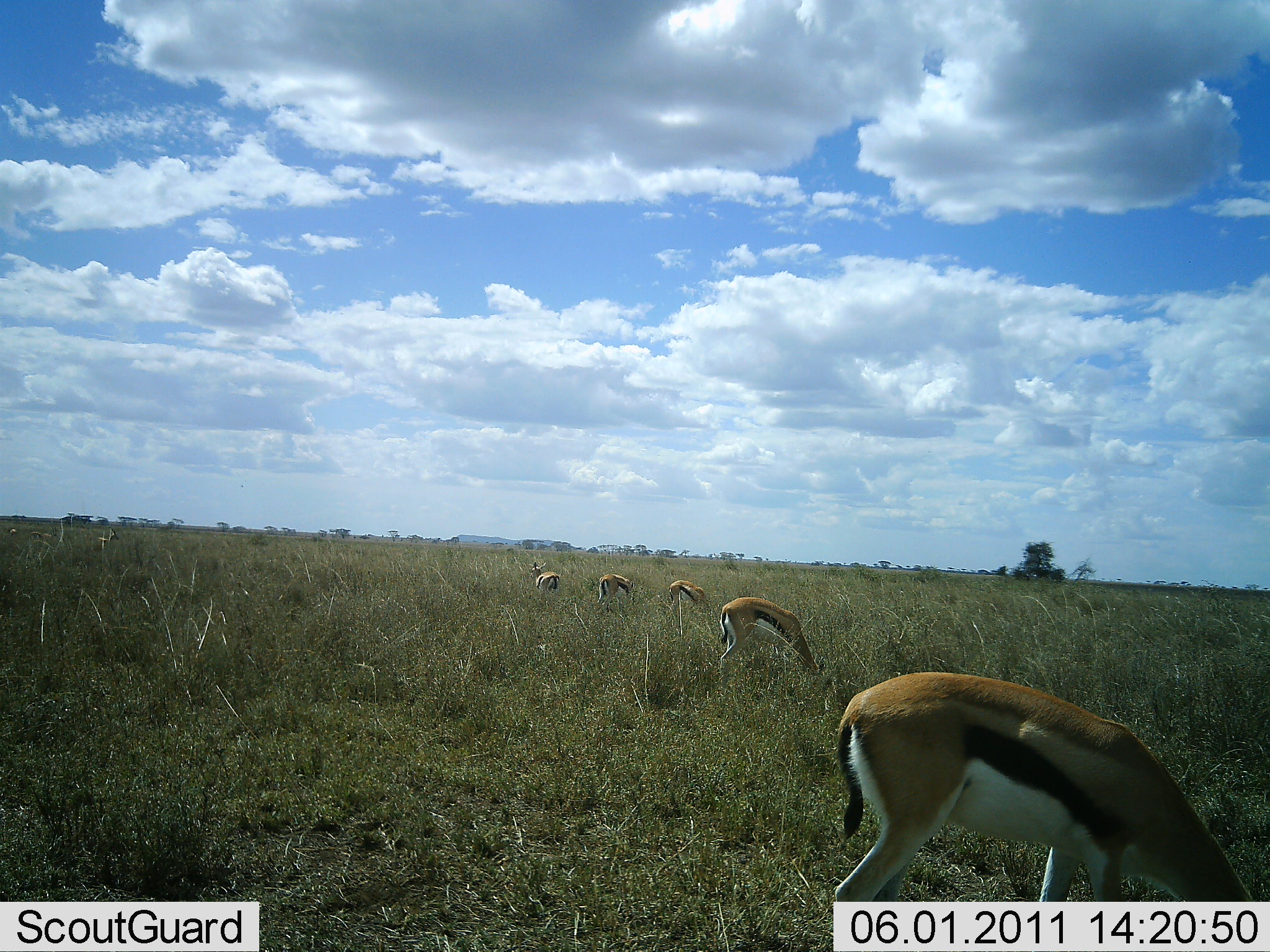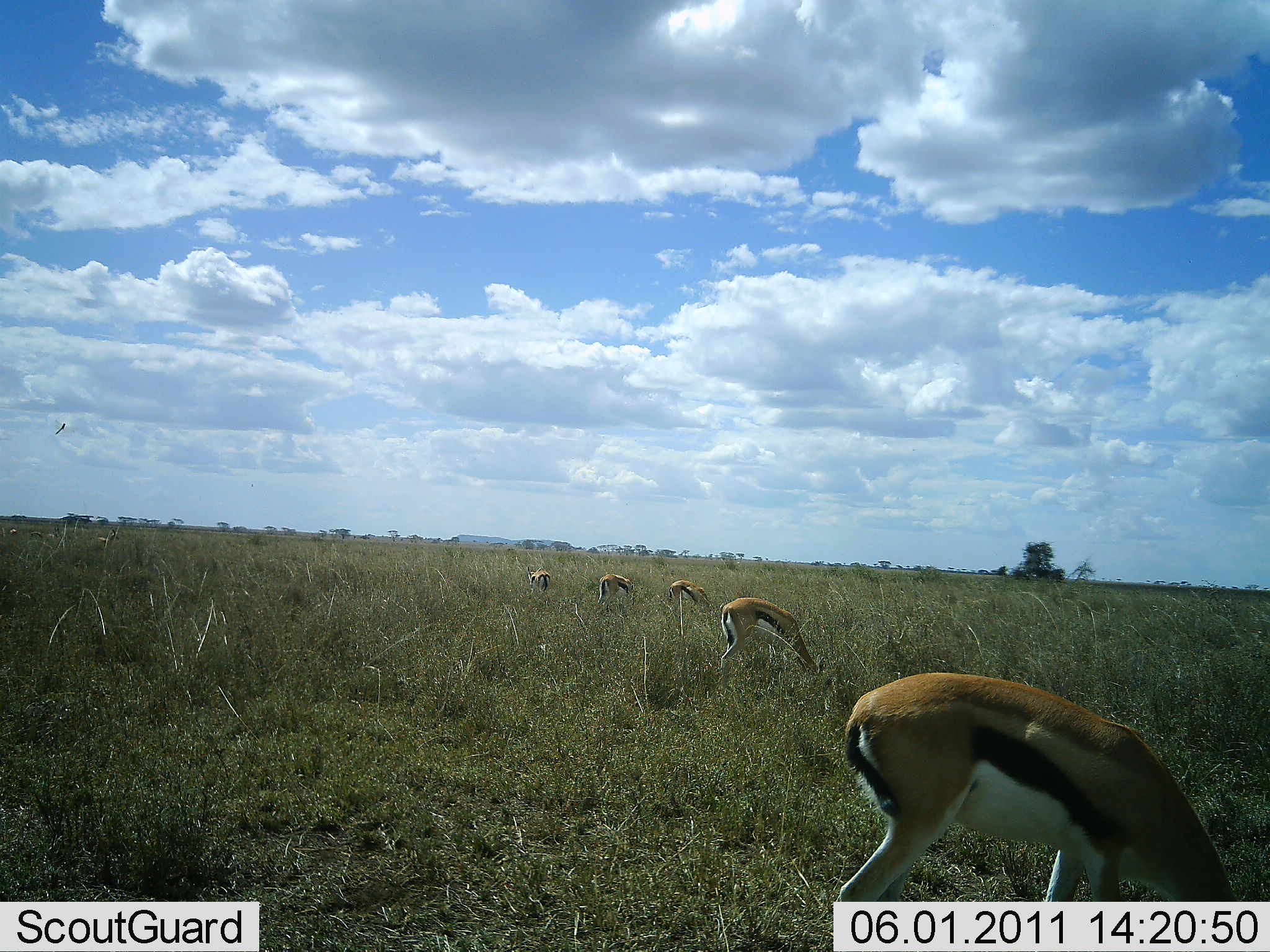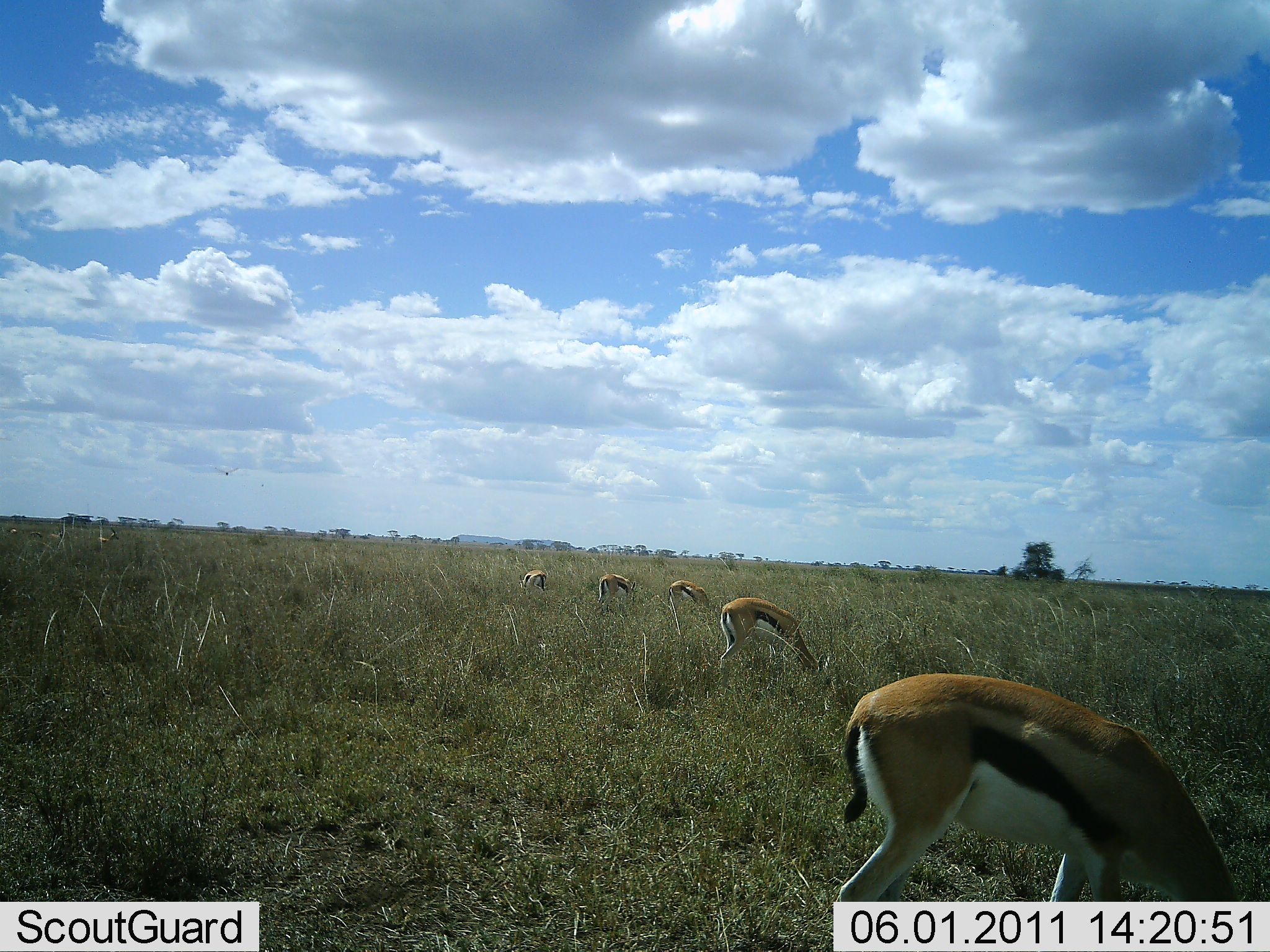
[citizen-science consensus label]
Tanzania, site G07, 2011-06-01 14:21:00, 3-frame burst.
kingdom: Animalia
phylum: Chordata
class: Mammalia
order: Artiodactyla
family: Bovidae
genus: Eudorcas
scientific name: Eudorcas thomsonii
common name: thomson's gazelle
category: gazellethomsons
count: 5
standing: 30%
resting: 0%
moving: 0%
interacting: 0%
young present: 0%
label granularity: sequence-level